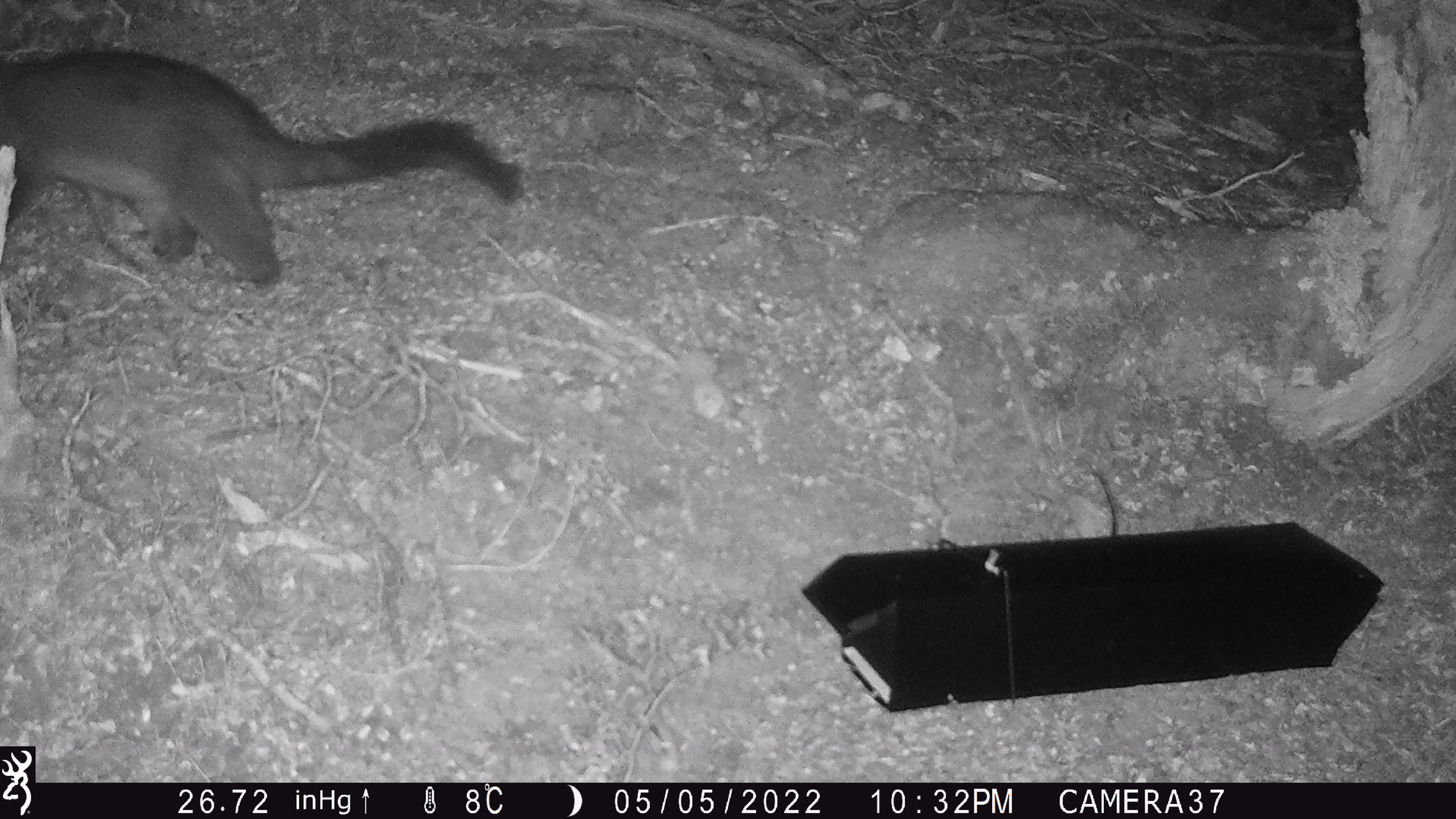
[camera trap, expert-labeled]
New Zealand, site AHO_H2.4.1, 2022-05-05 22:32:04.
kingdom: Animalia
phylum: Chordata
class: Mammalia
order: Diprotodontia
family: Phalangeridae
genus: Trichosurus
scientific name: Trichosurus vulpecula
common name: common brushtail possum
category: possum